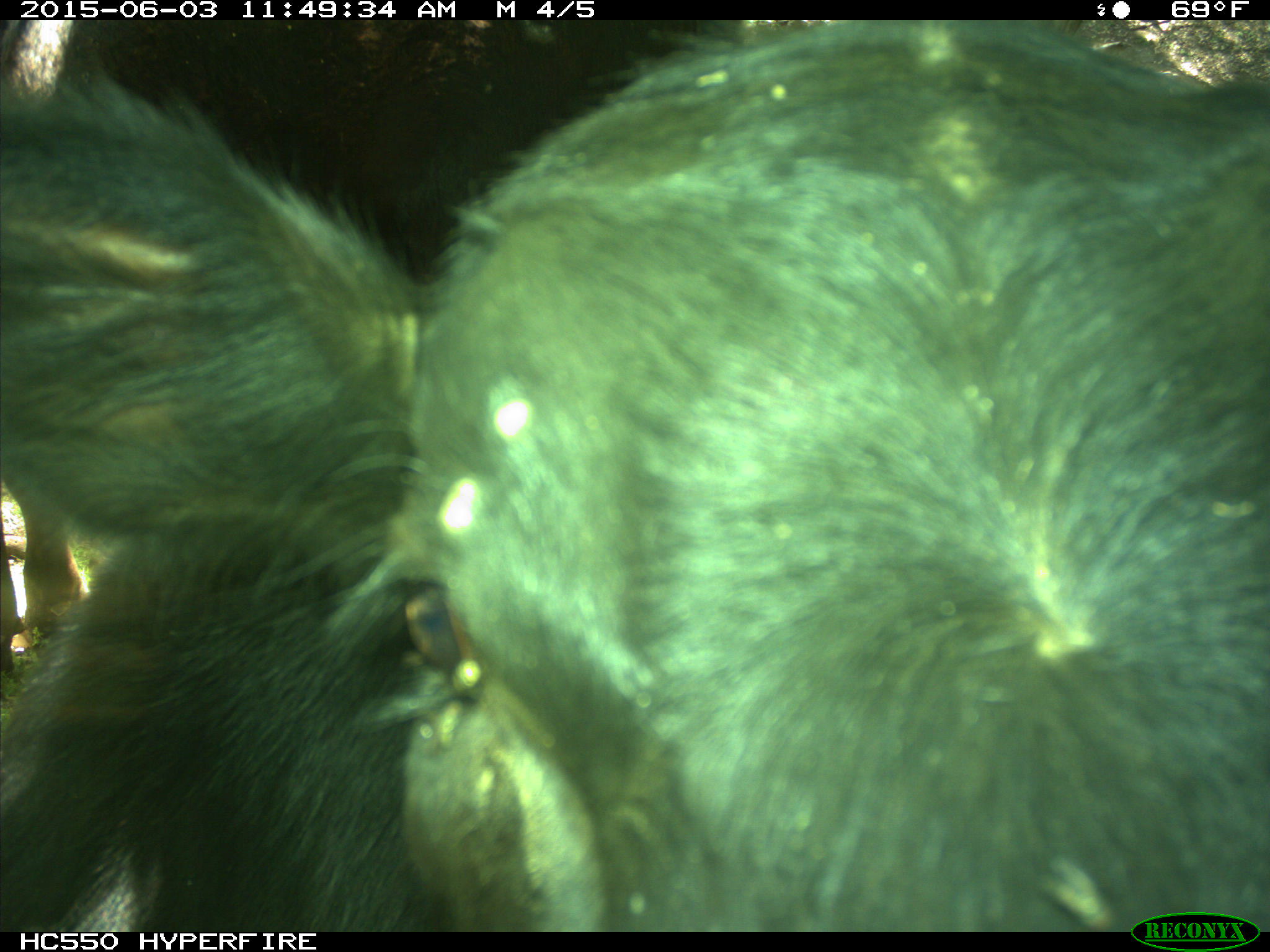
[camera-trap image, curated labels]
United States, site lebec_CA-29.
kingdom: Animalia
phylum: Chordata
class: Mammalia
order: Artiodactyla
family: Bovidae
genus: Bos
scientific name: Bos taurus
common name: domestic cow